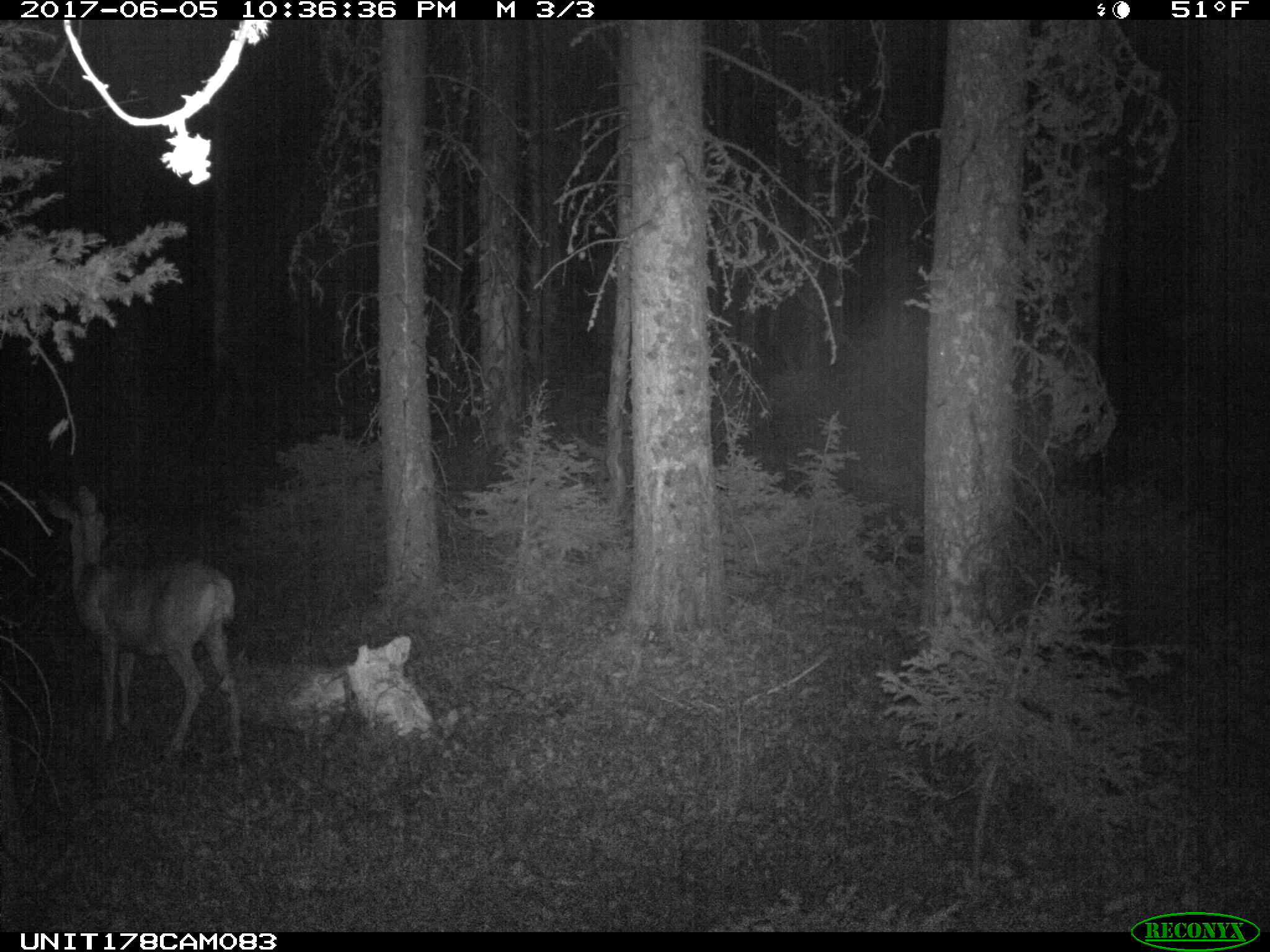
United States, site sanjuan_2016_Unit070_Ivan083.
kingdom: Animalia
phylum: Chordata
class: Mammalia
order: Artiodactyla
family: Cervidae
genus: Odocoileus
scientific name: Odocoileus hemionus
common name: mule deer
Odocoileus hemionus (mule deer).